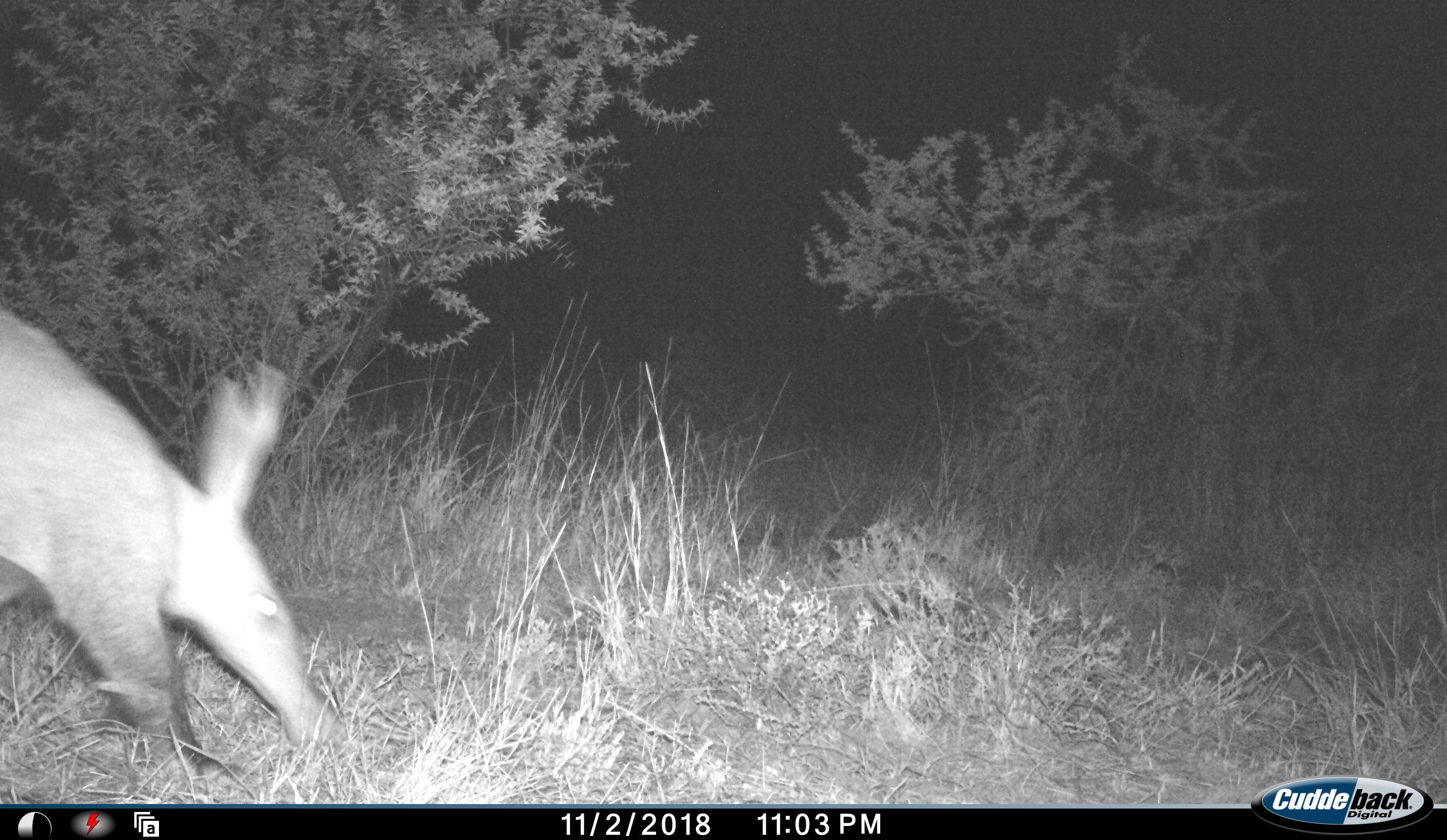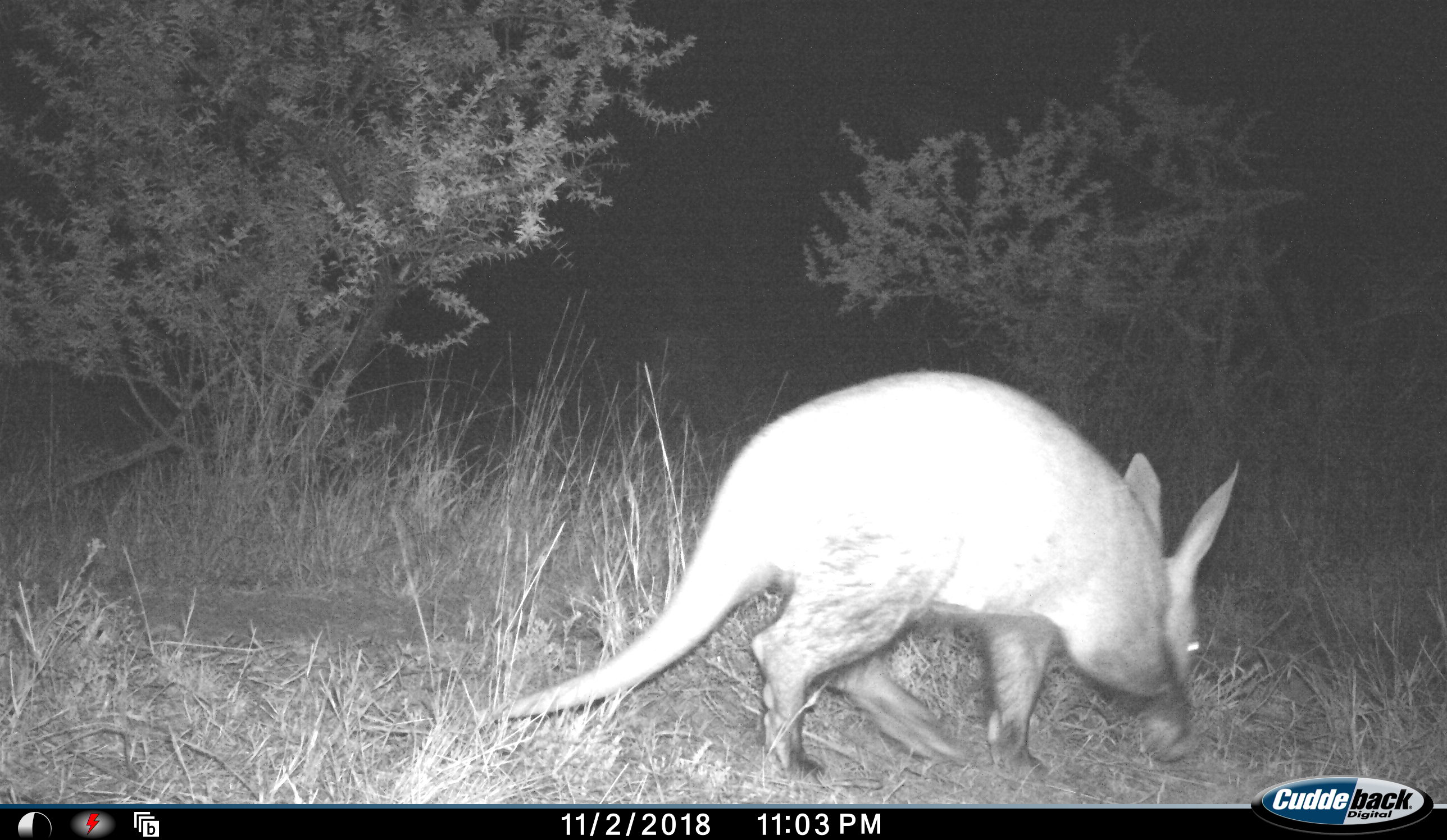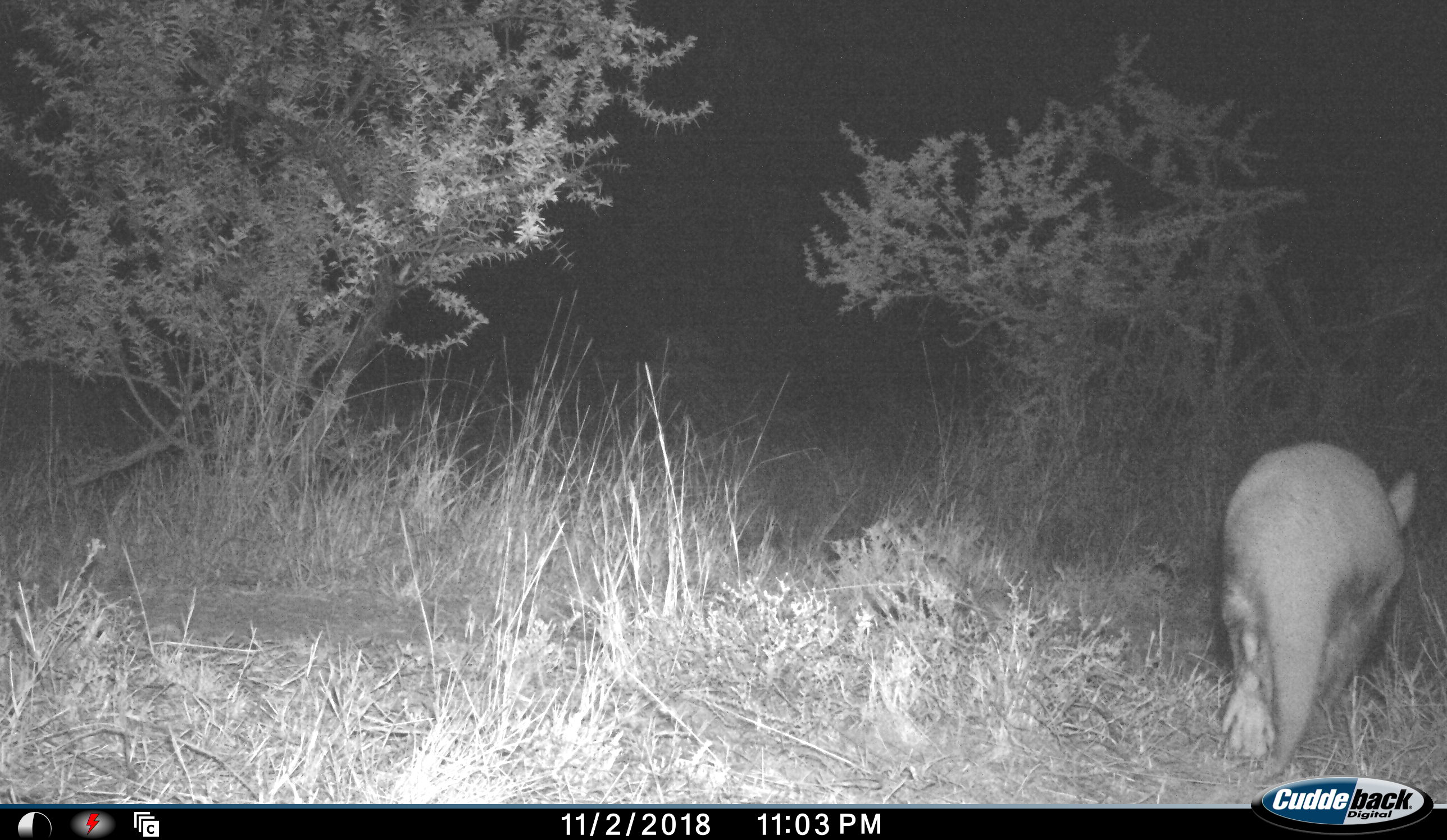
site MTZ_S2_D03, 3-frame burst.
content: unidentified animal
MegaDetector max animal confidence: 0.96